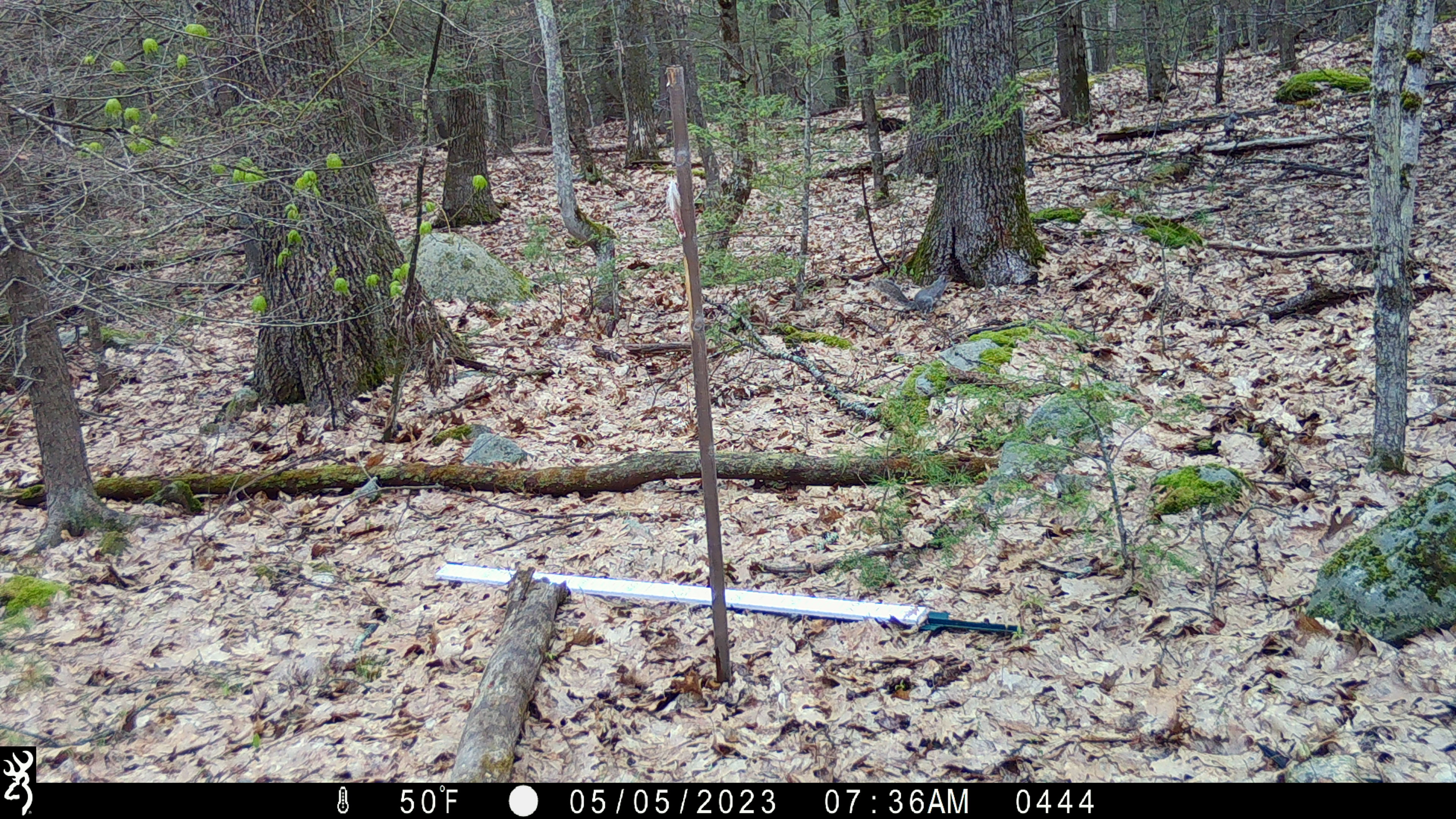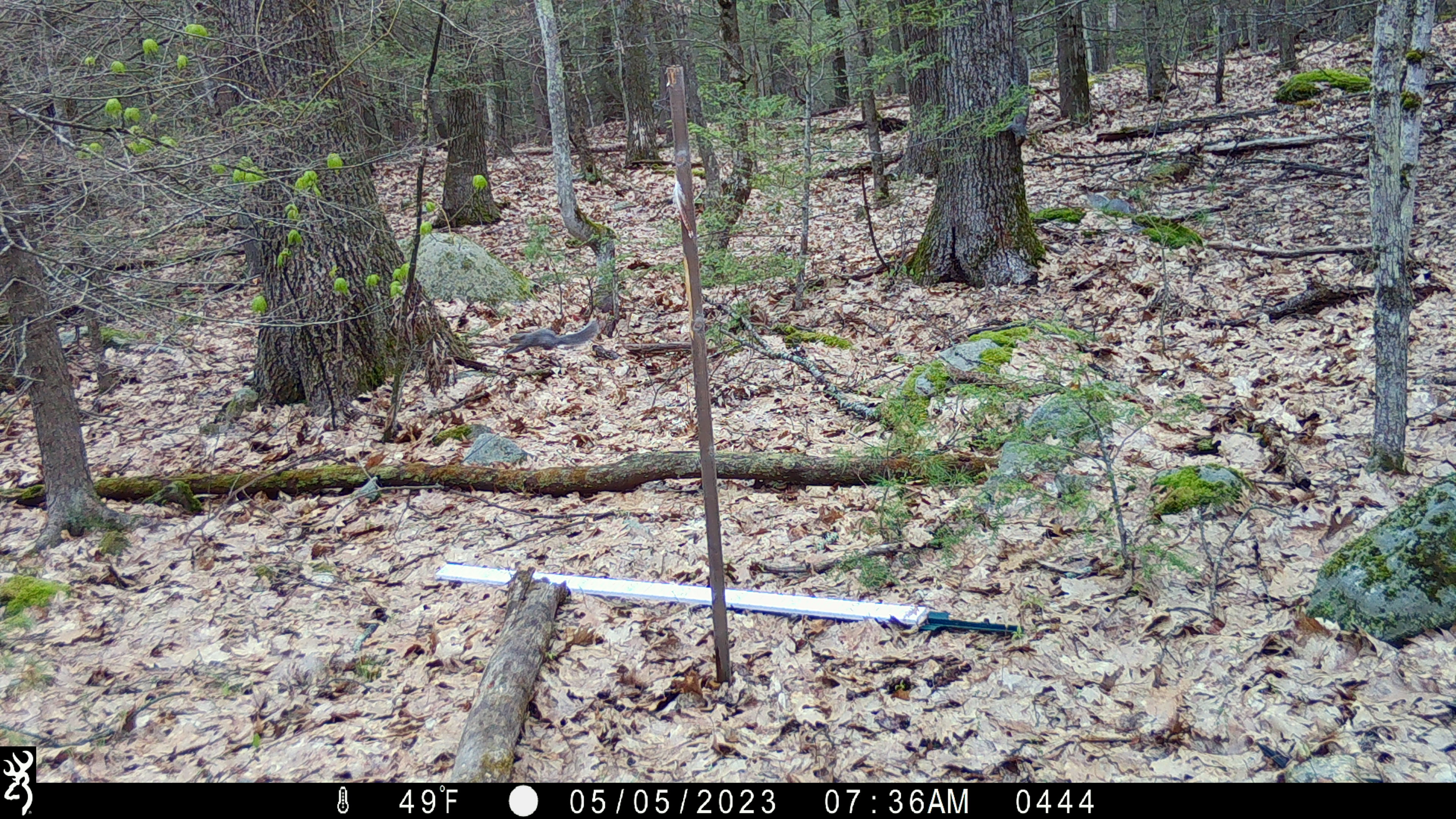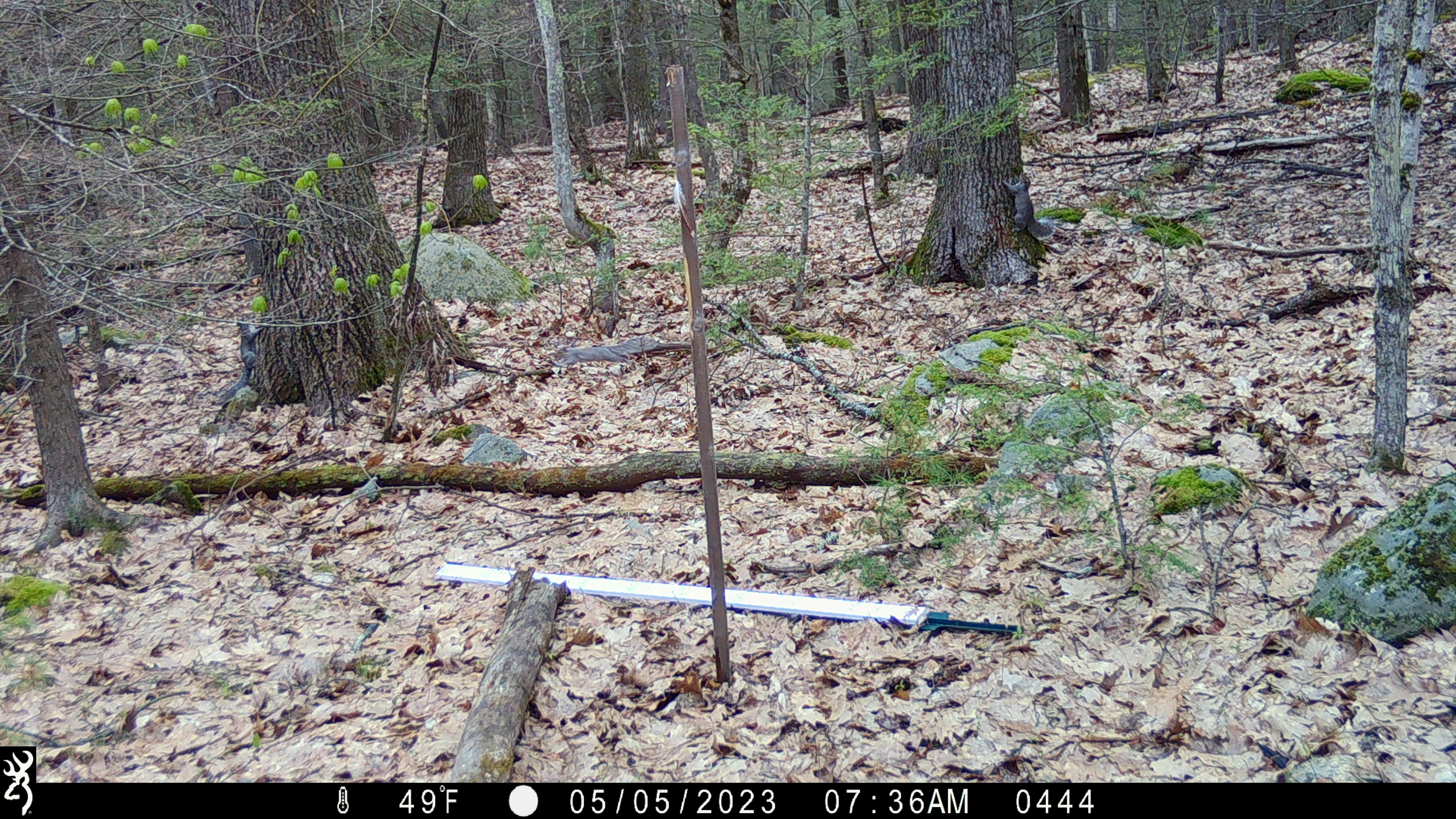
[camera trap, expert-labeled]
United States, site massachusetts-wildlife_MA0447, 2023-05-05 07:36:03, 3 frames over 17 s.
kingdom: Animalia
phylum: Chordata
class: Mammalia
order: Rodentia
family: Sciuridae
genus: Sciurus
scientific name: Sciurus carolinensis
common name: gray squirrel